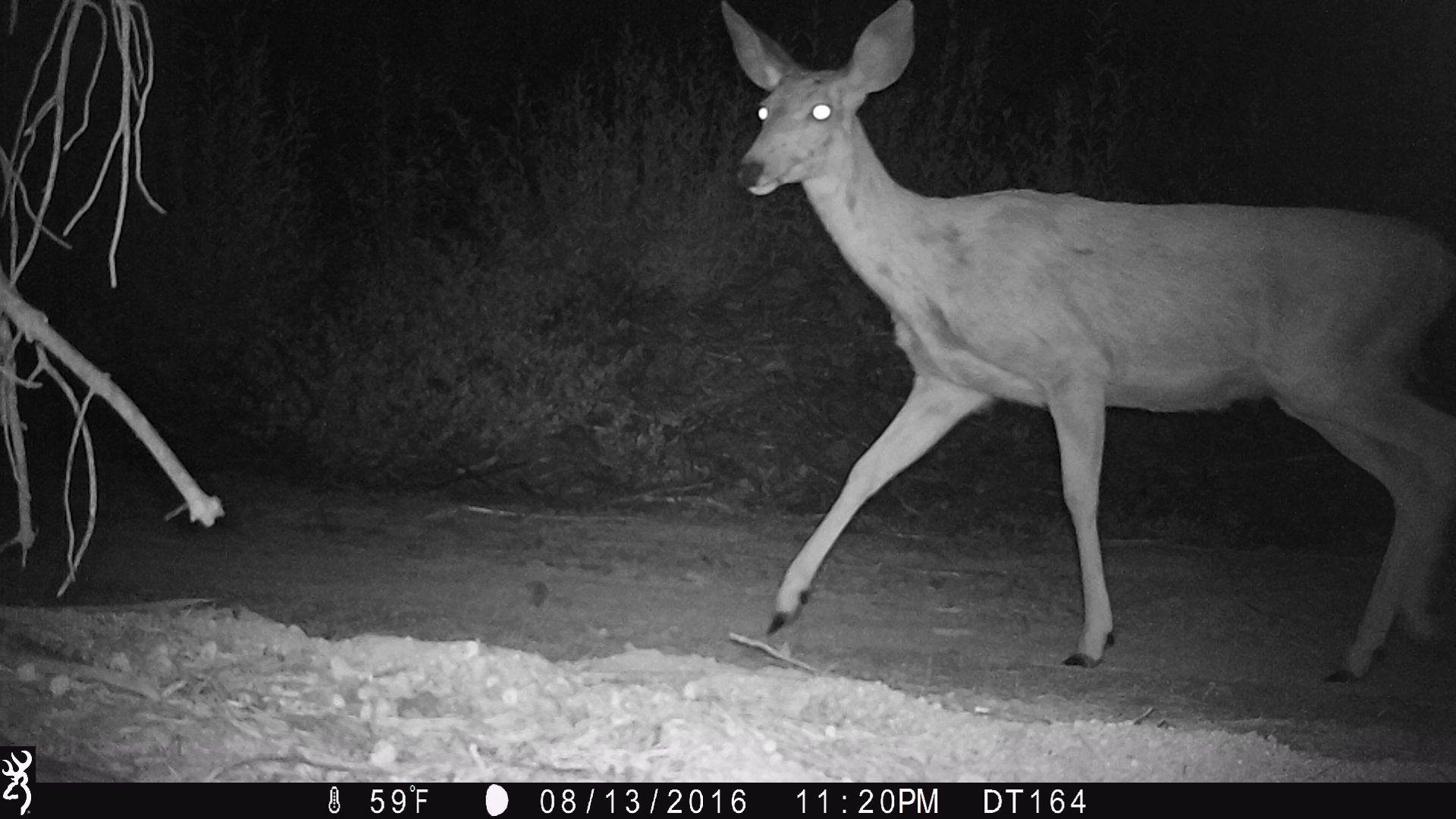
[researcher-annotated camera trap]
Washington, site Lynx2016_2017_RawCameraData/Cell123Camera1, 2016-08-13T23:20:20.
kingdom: Animalia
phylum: Chordata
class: Mammalia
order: Artiodactyla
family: Cervidae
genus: Odocoileus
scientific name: Odocoileus hemionus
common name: mule deer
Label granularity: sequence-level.